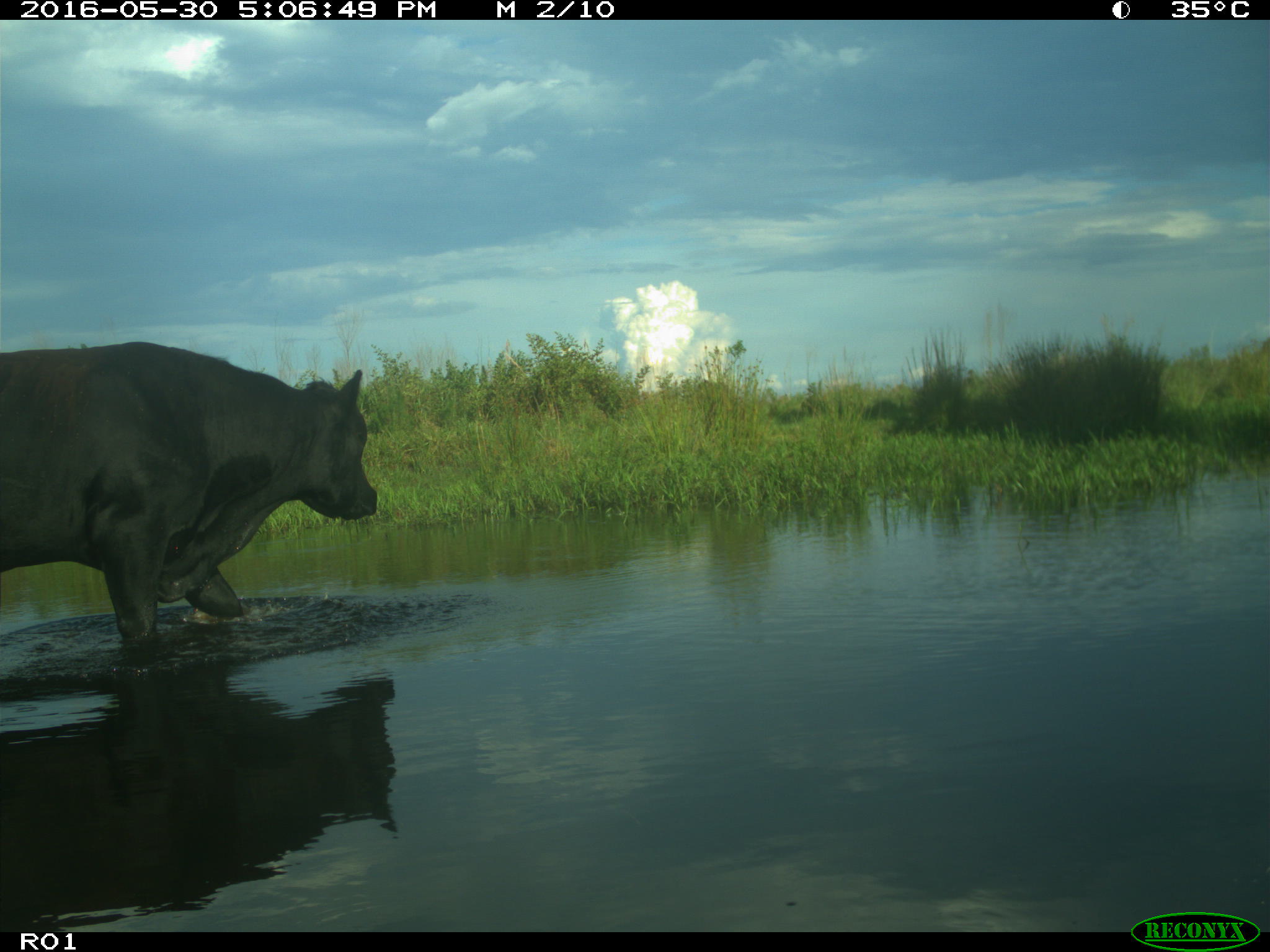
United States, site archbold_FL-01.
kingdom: Animalia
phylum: Chordata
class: Mammalia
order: Artiodactyla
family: Bovidae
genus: Bos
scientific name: Bos taurus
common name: domestic cow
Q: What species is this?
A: Bos taurus (domestic cow).